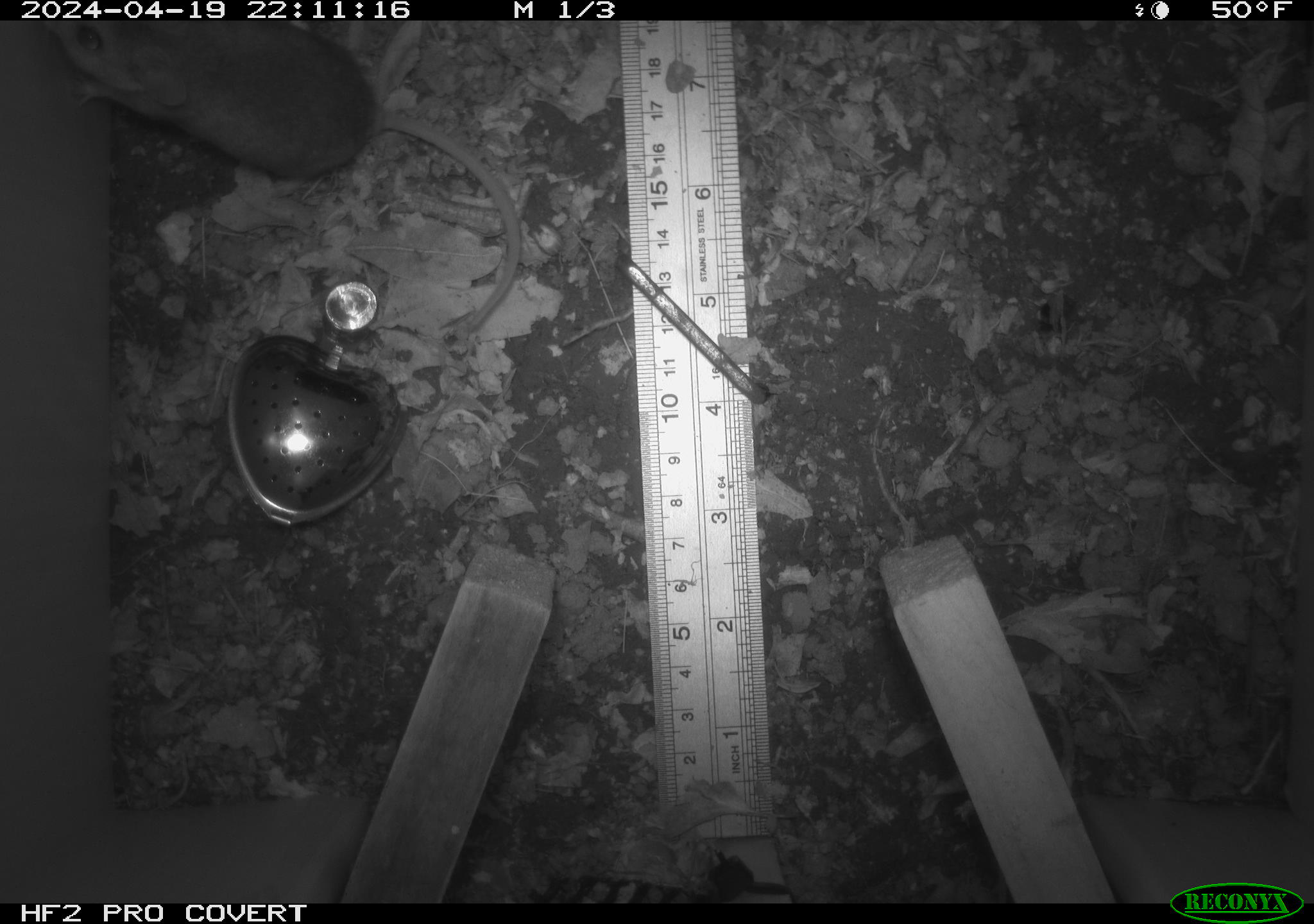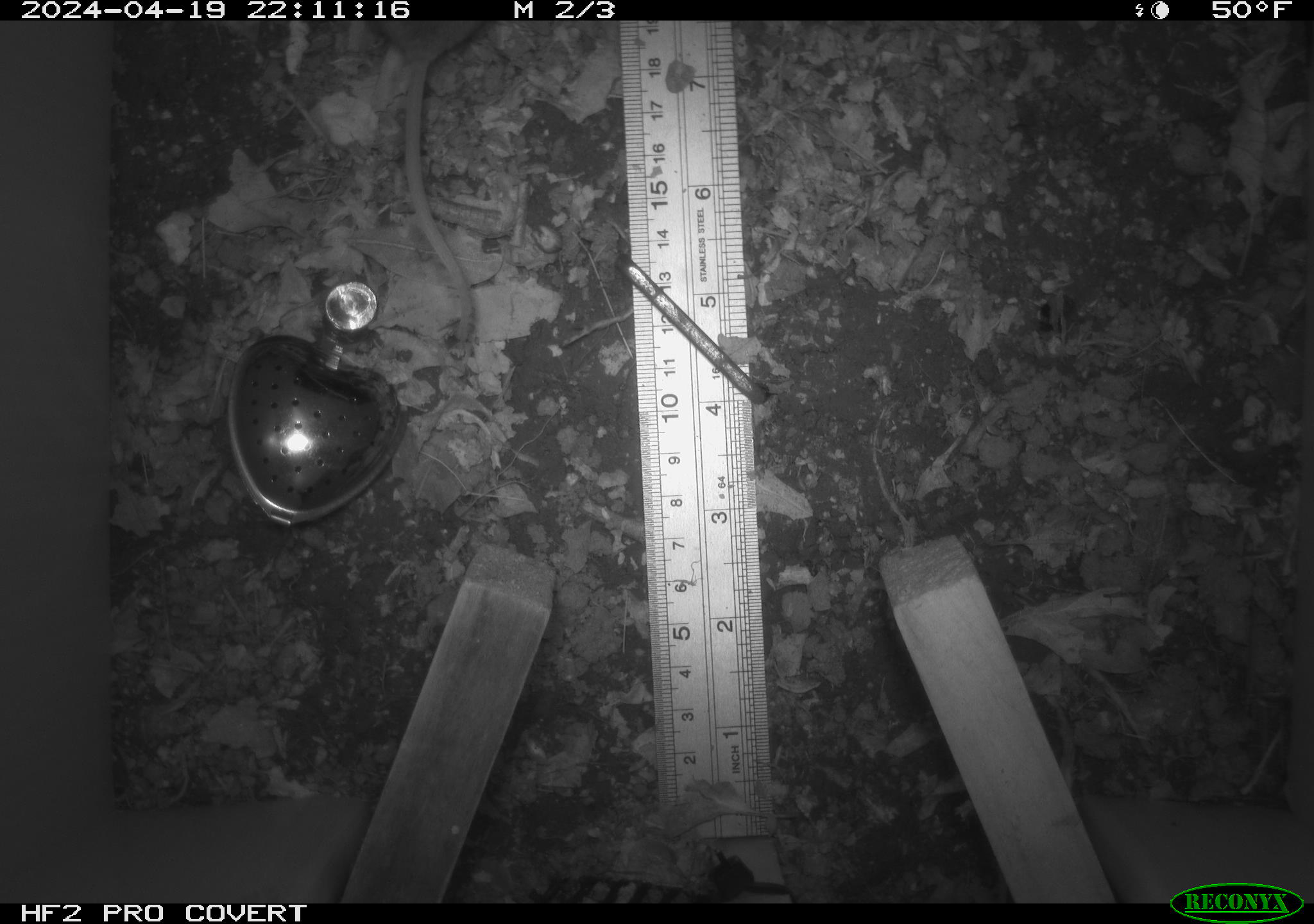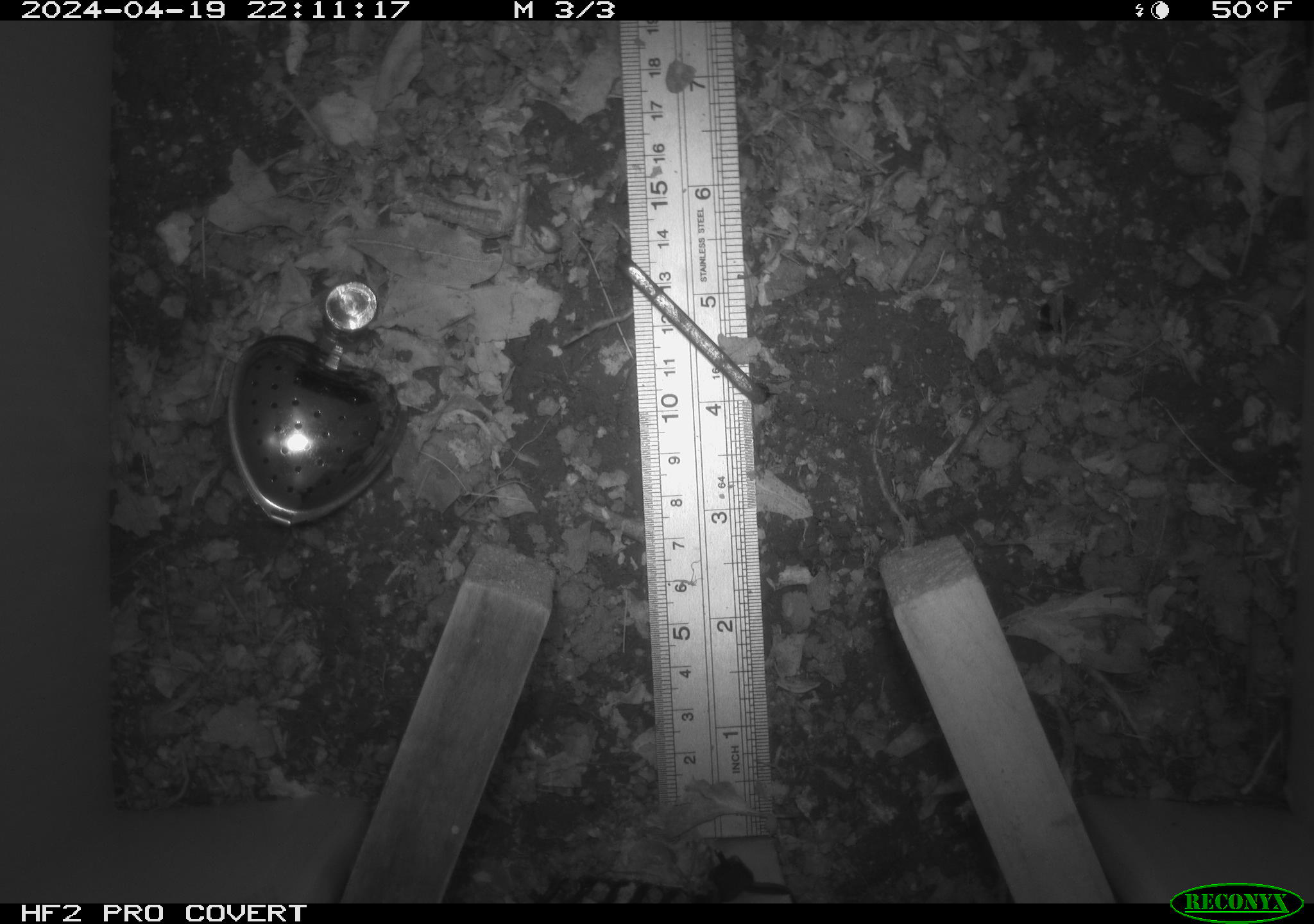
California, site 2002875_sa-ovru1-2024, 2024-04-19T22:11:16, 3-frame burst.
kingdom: Animalia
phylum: Chordata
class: Mammalia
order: Rodentia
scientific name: Rodentia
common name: rodent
Rodent (Rodentia).